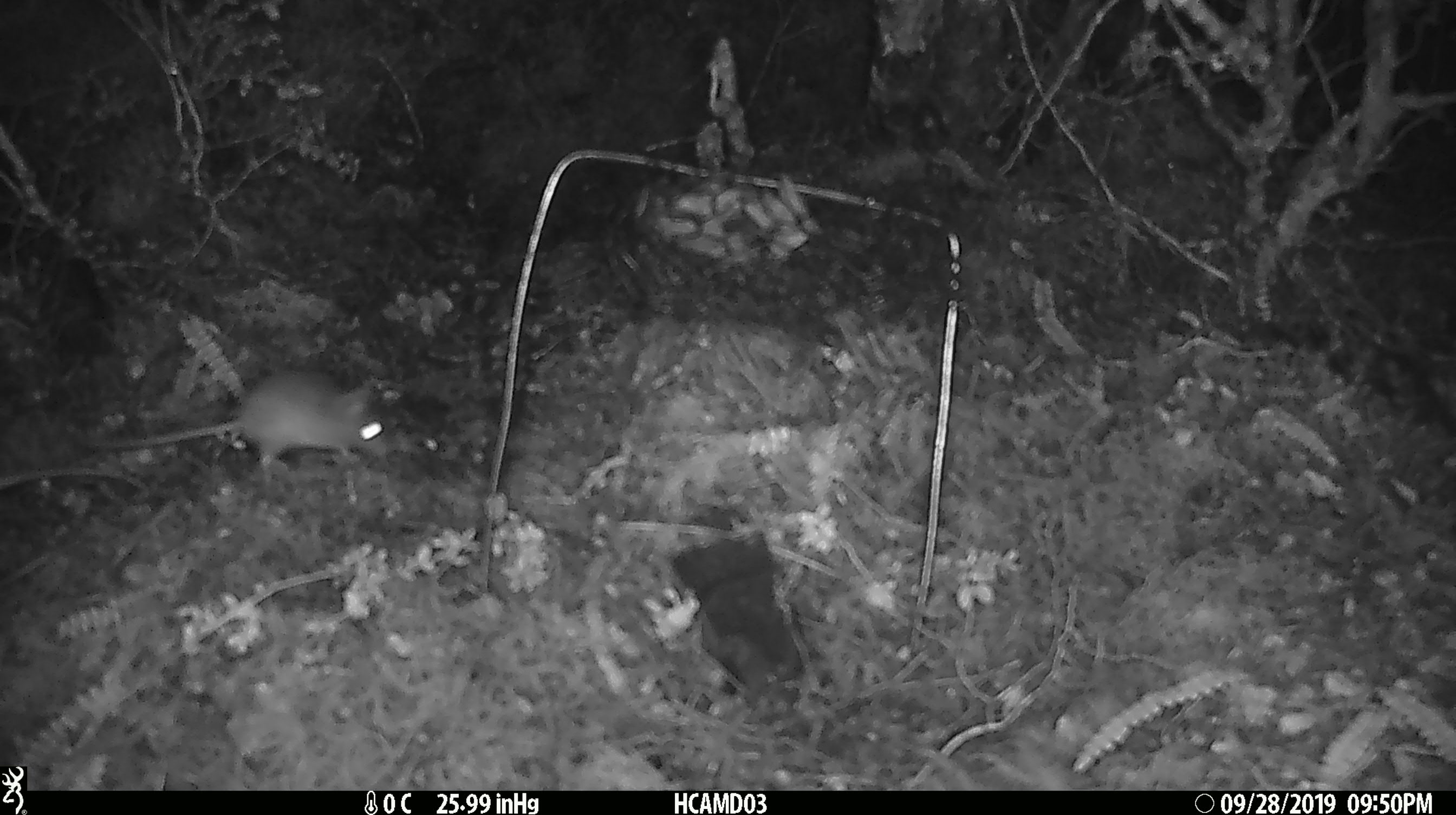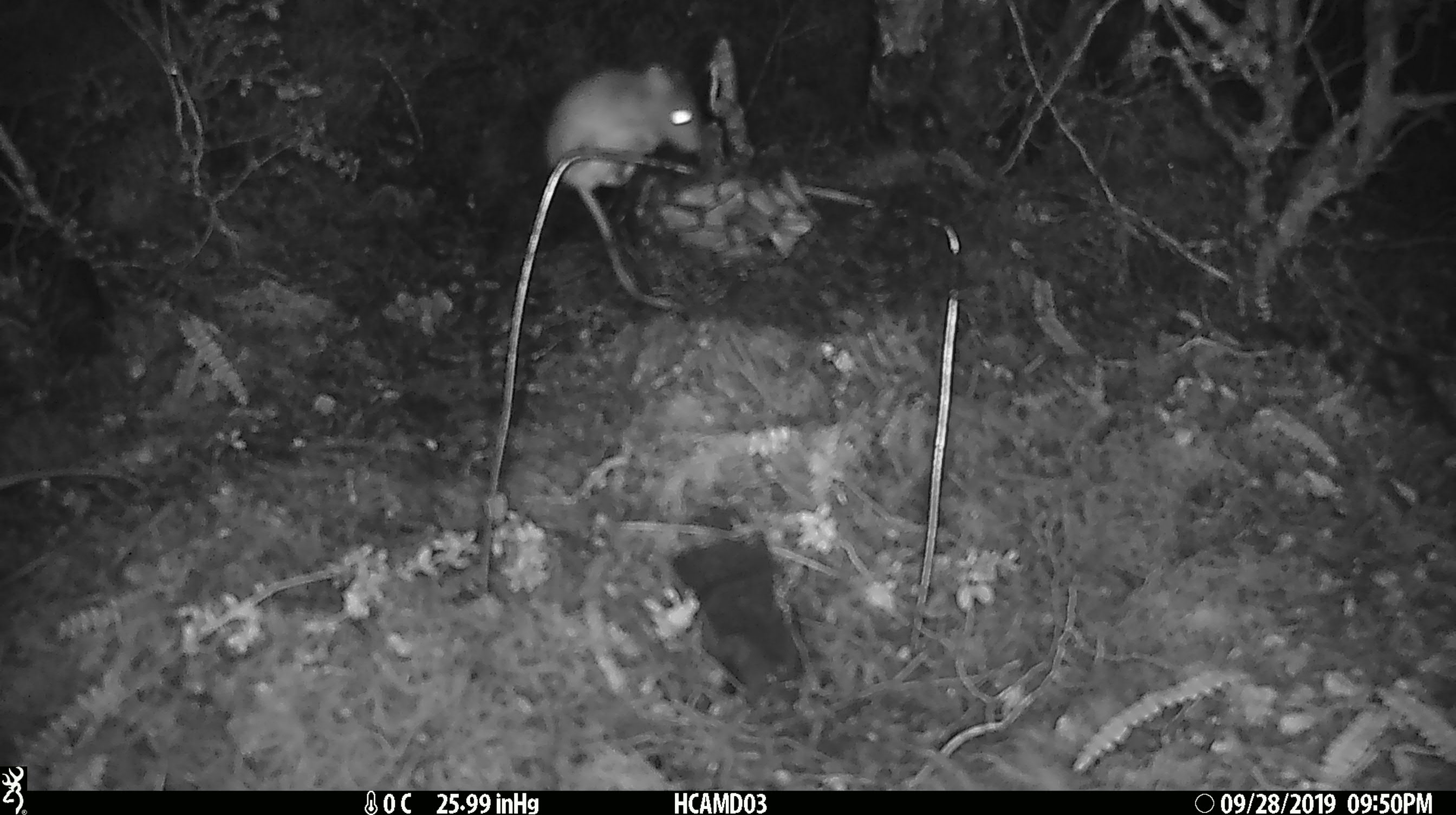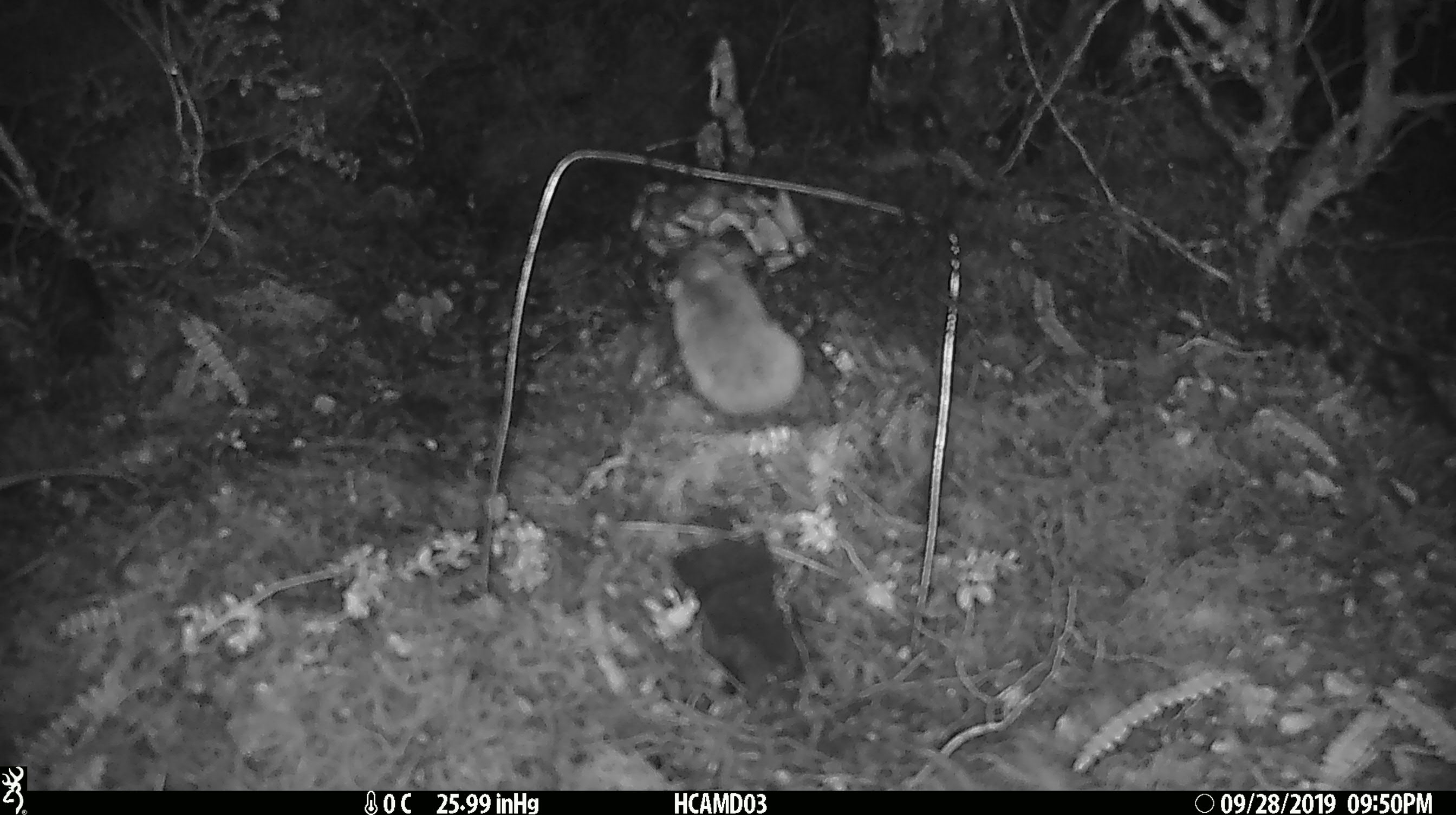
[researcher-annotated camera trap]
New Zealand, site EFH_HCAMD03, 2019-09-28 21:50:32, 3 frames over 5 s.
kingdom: Animalia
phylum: Chordata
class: Mammalia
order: Rodentia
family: Muridae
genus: Mus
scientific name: Mus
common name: mouse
Mouse (Mus).